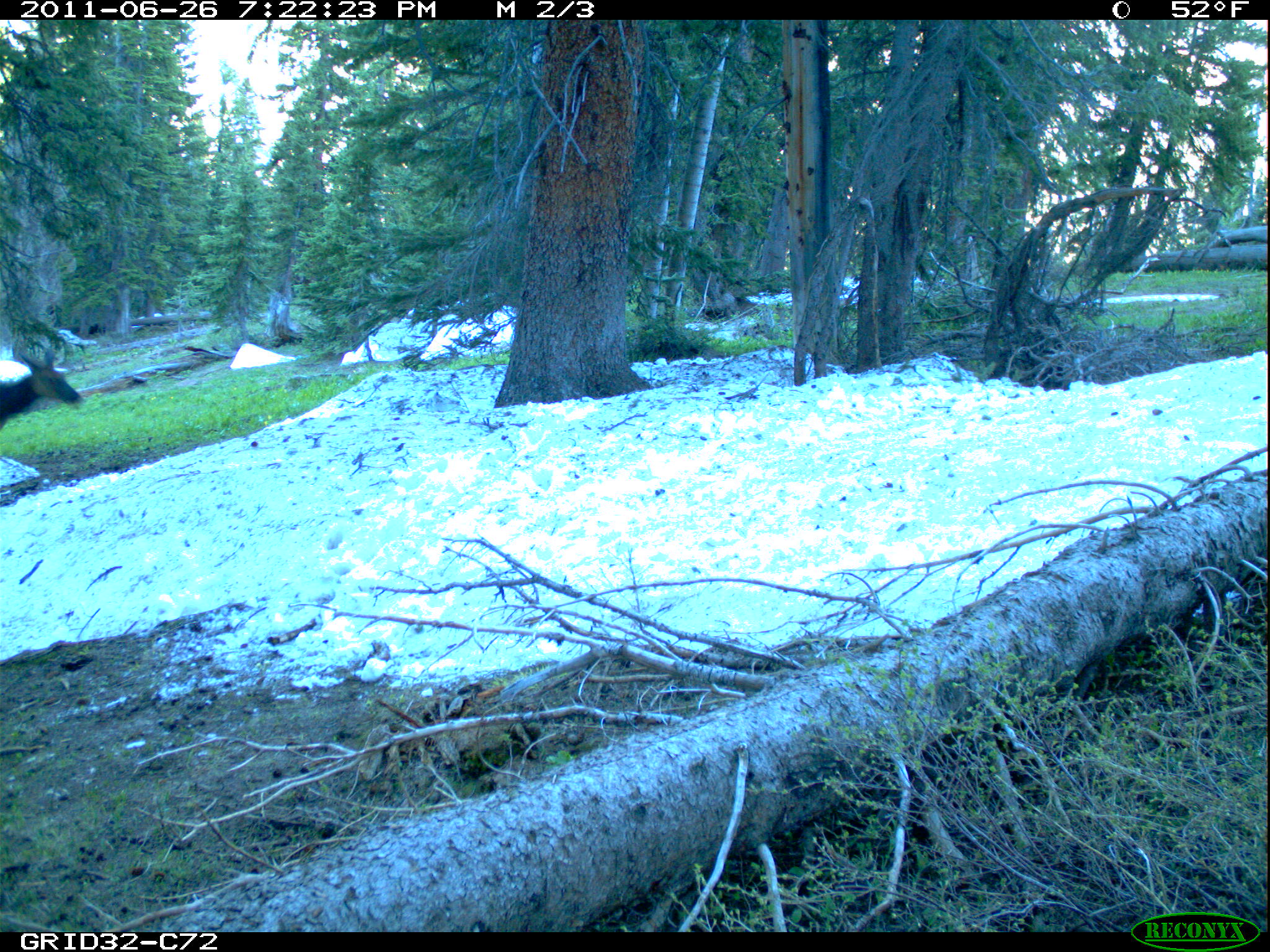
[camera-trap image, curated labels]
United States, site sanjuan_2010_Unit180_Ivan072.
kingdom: Animalia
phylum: Chordata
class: Mammalia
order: Artiodactyla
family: Cervidae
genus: Cervus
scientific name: Cervus elaphus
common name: red deer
Cervus elaphus (red deer).